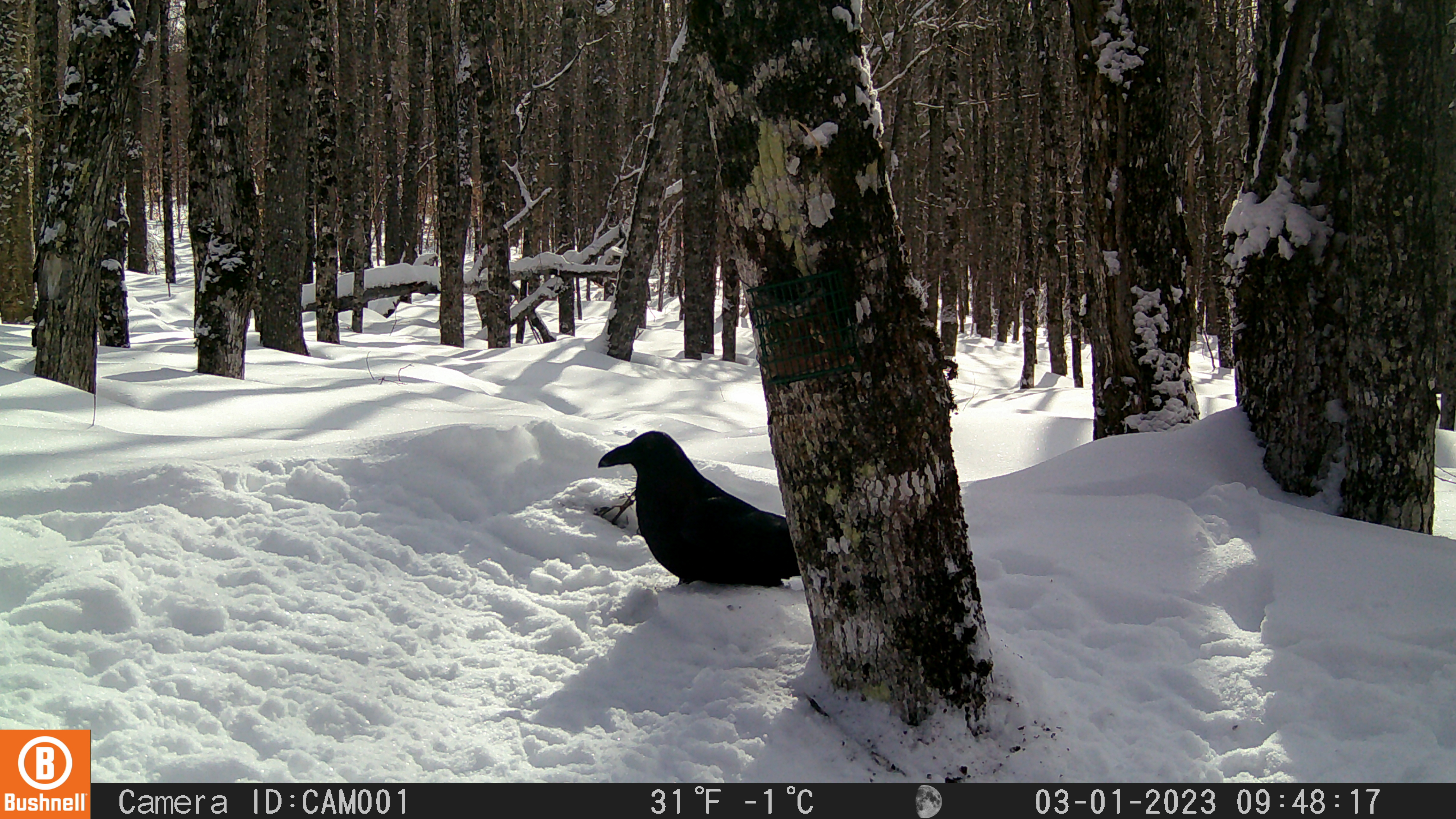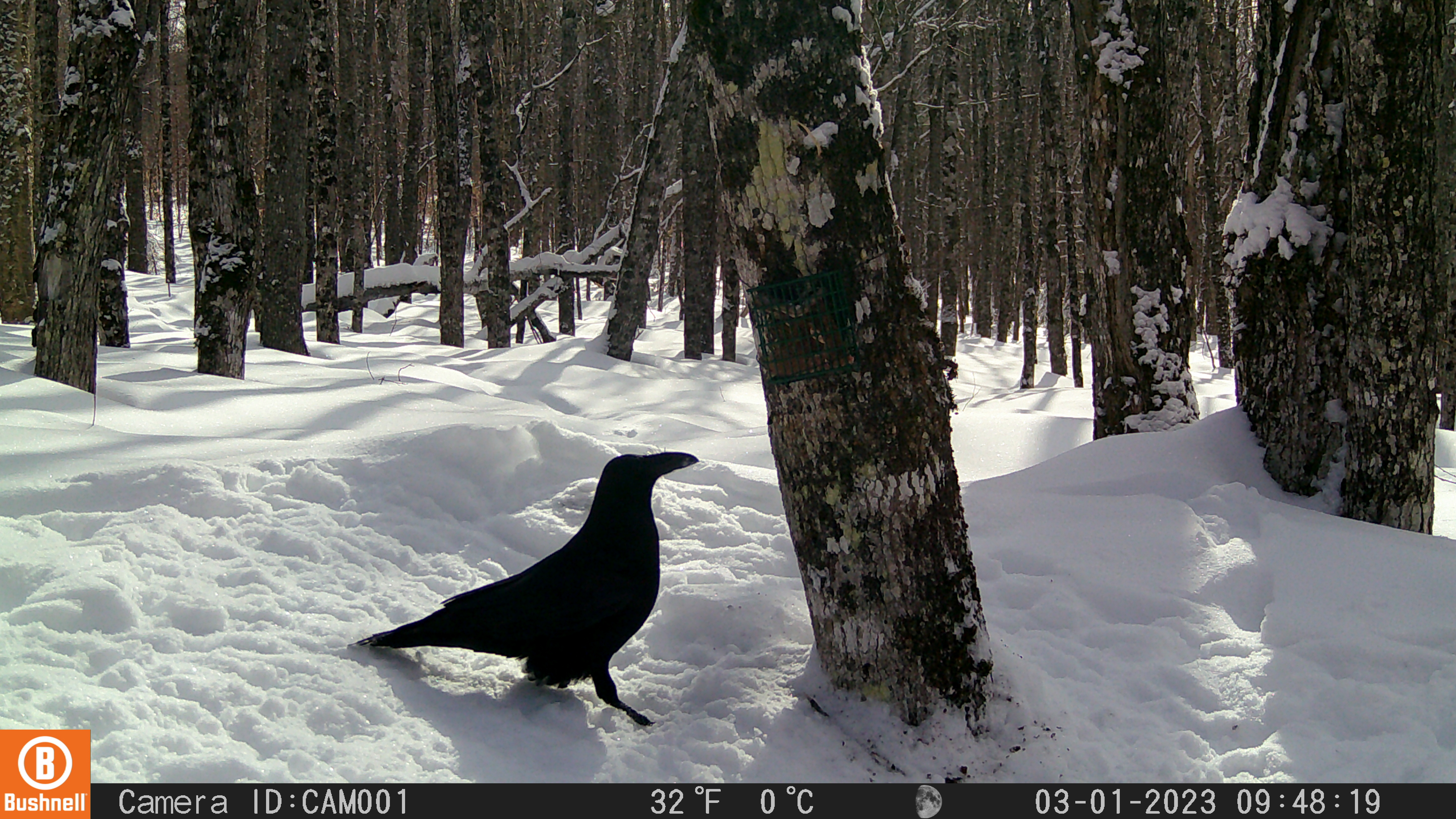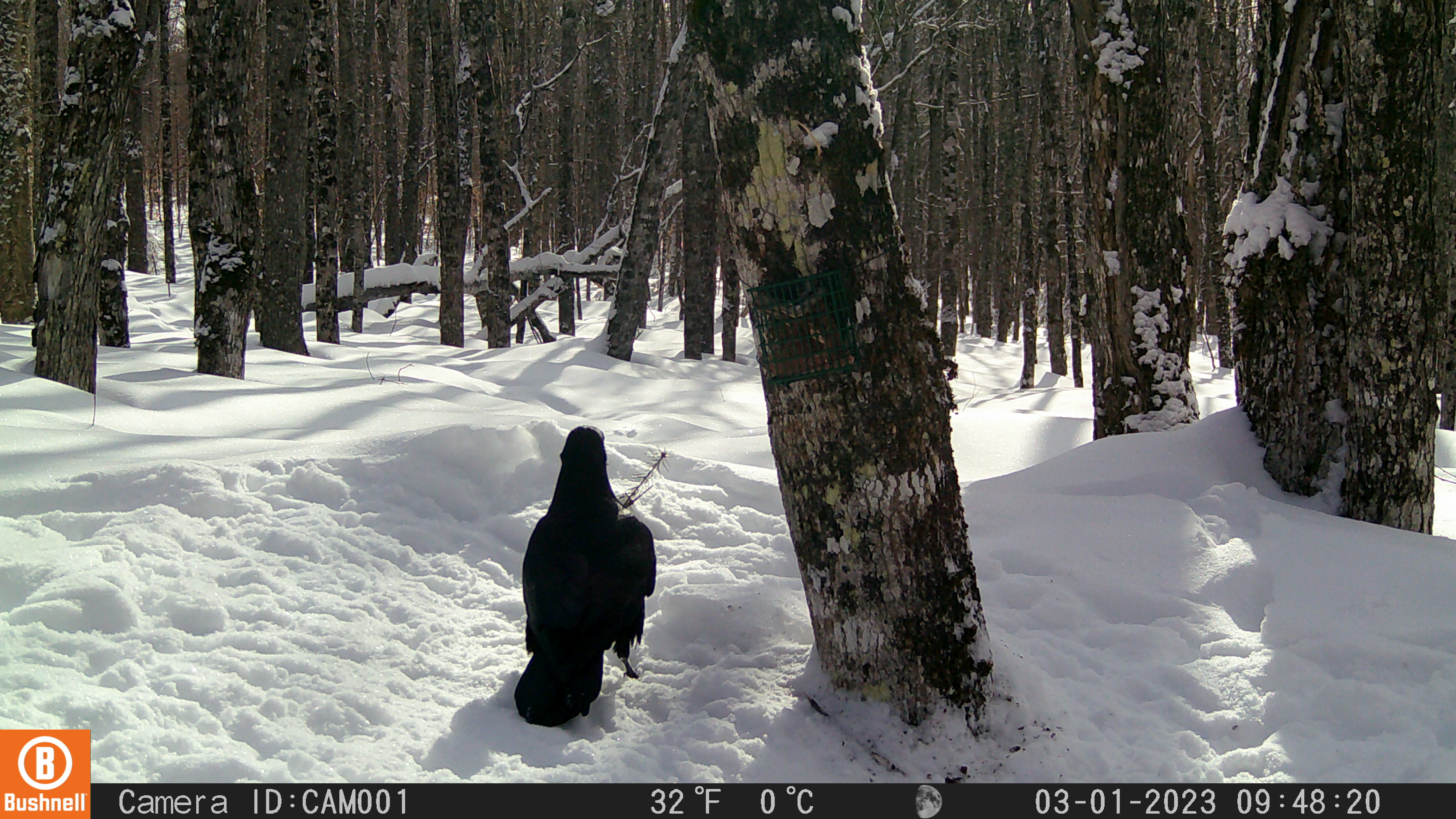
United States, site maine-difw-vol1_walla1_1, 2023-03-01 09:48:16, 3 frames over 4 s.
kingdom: Animalia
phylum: Chordata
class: Aves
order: Passeriformes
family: Corvidae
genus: Corvus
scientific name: Corvus corax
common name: common raven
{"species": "common raven (Corvus corax)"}